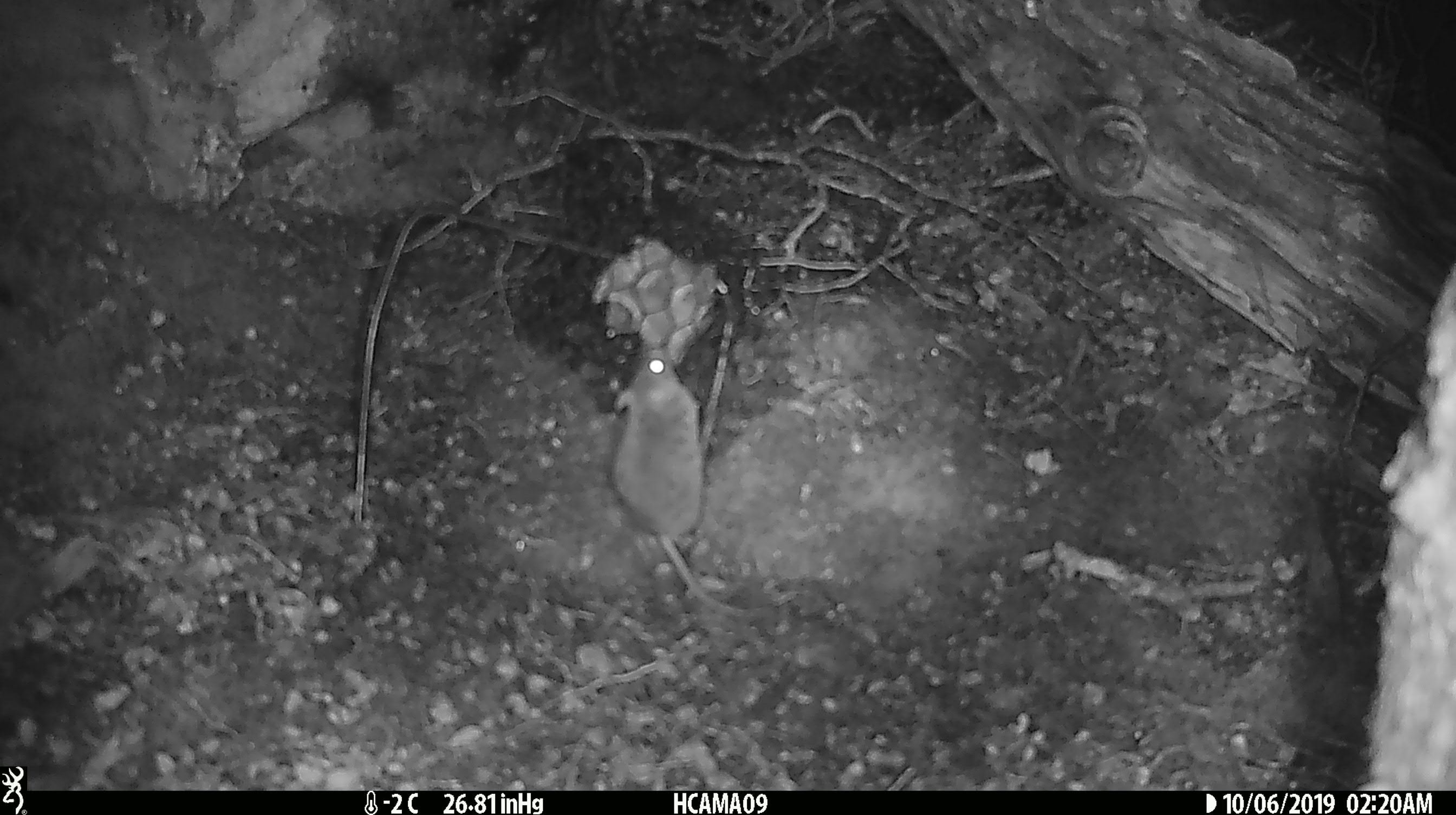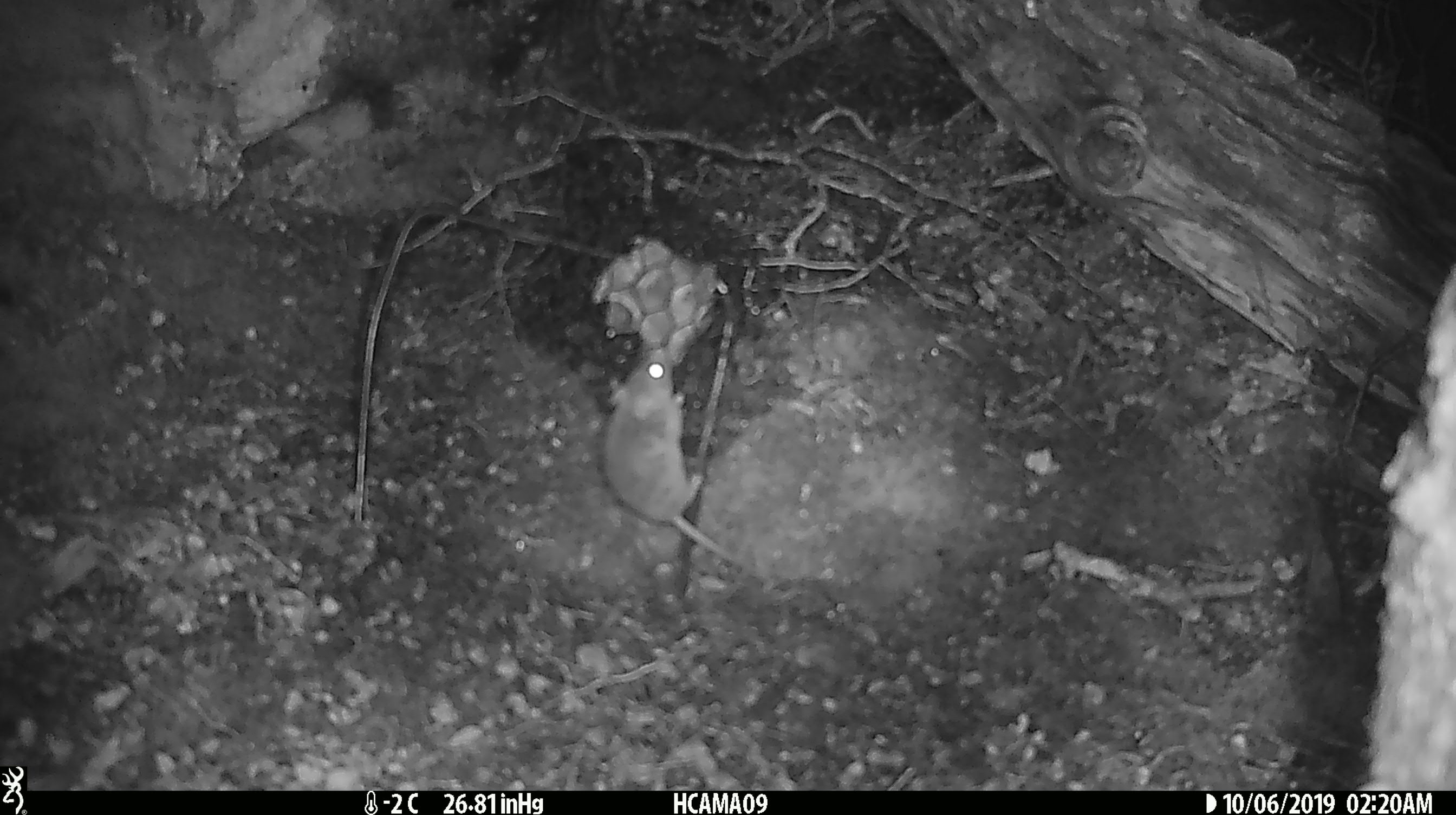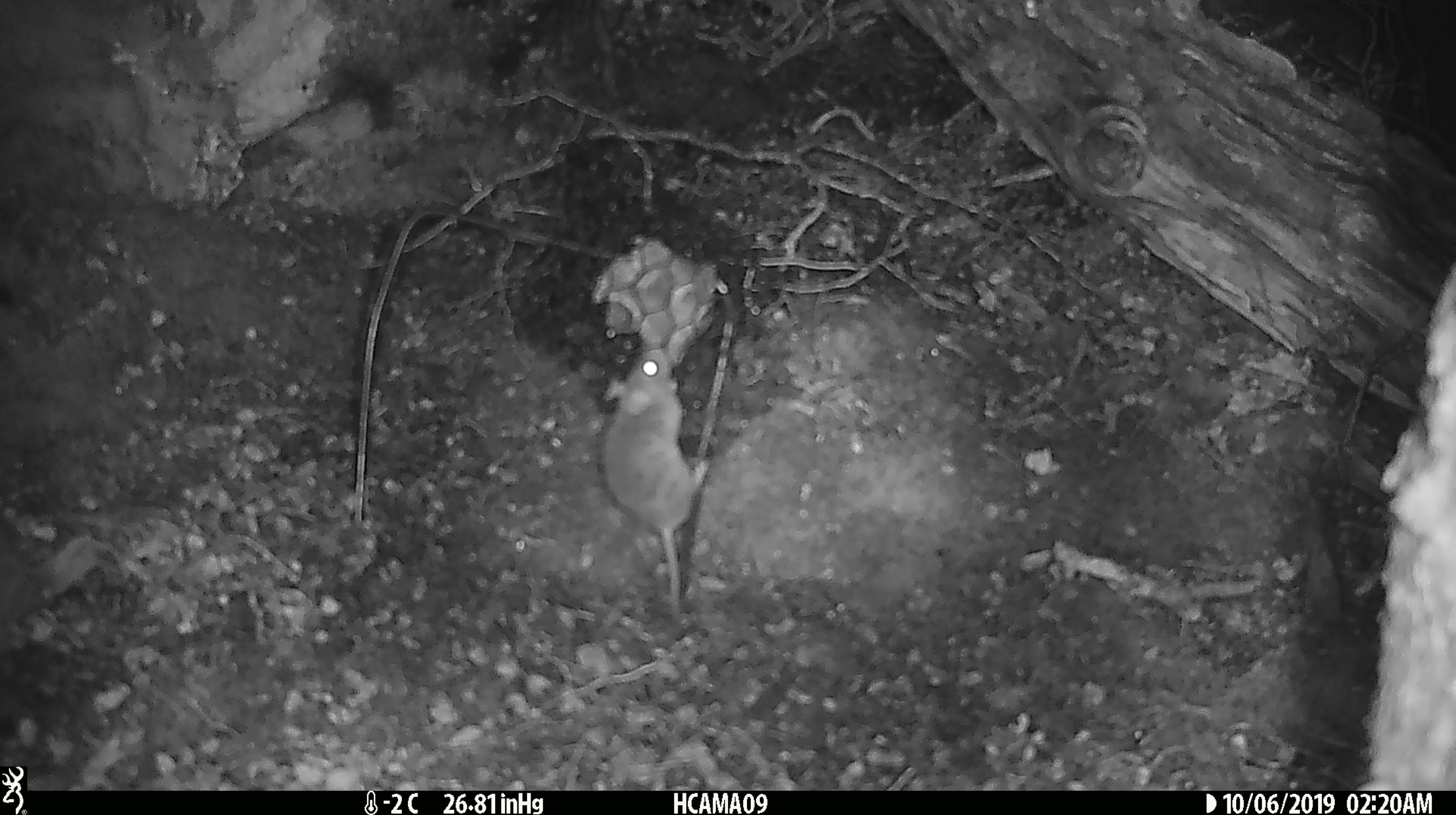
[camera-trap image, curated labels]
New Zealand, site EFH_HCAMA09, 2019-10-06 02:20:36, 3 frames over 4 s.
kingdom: Animalia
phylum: Chordata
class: Mammalia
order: Rodentia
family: Muridae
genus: Mus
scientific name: Mus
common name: mouse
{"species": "mouse (Mus)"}